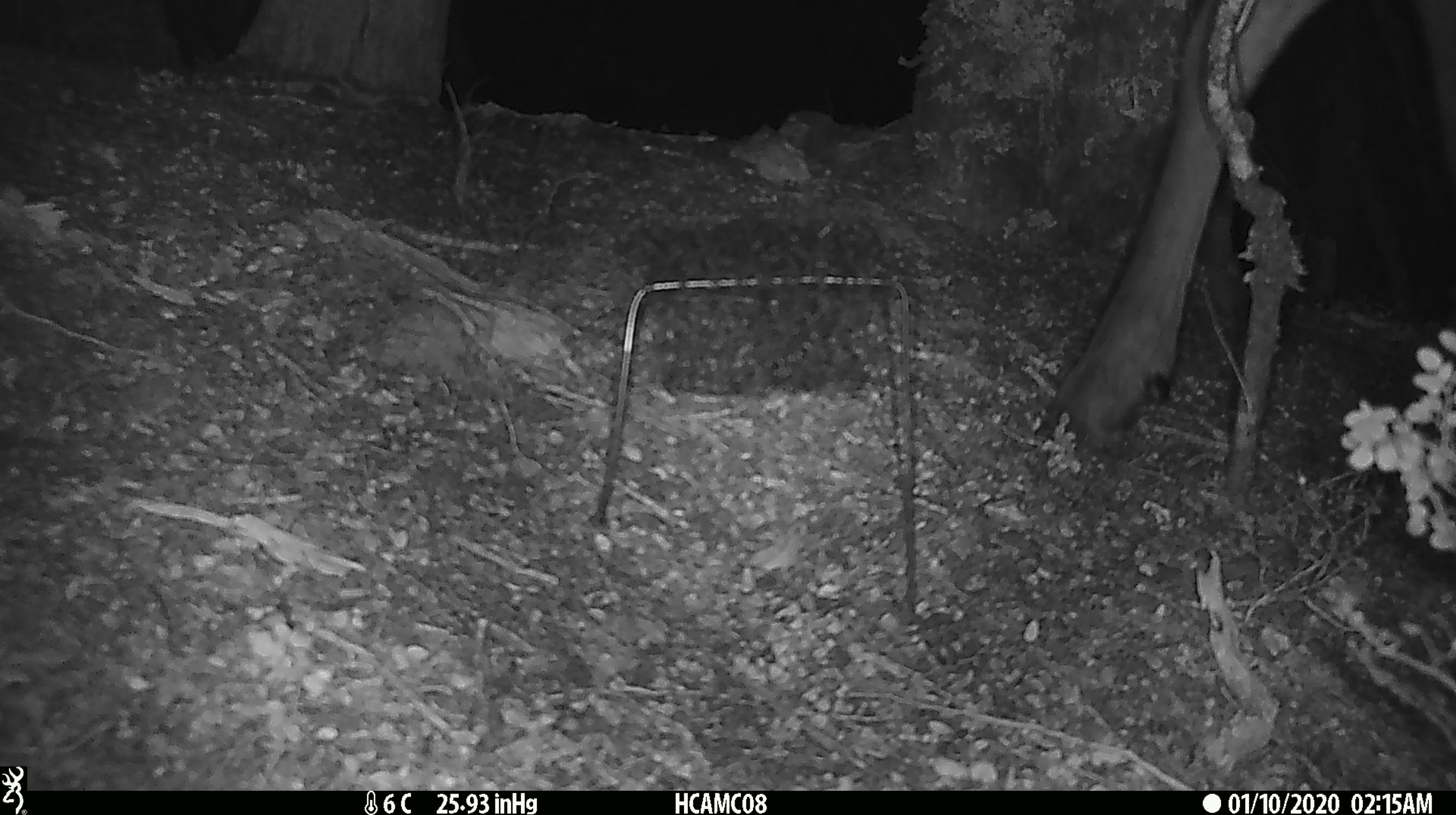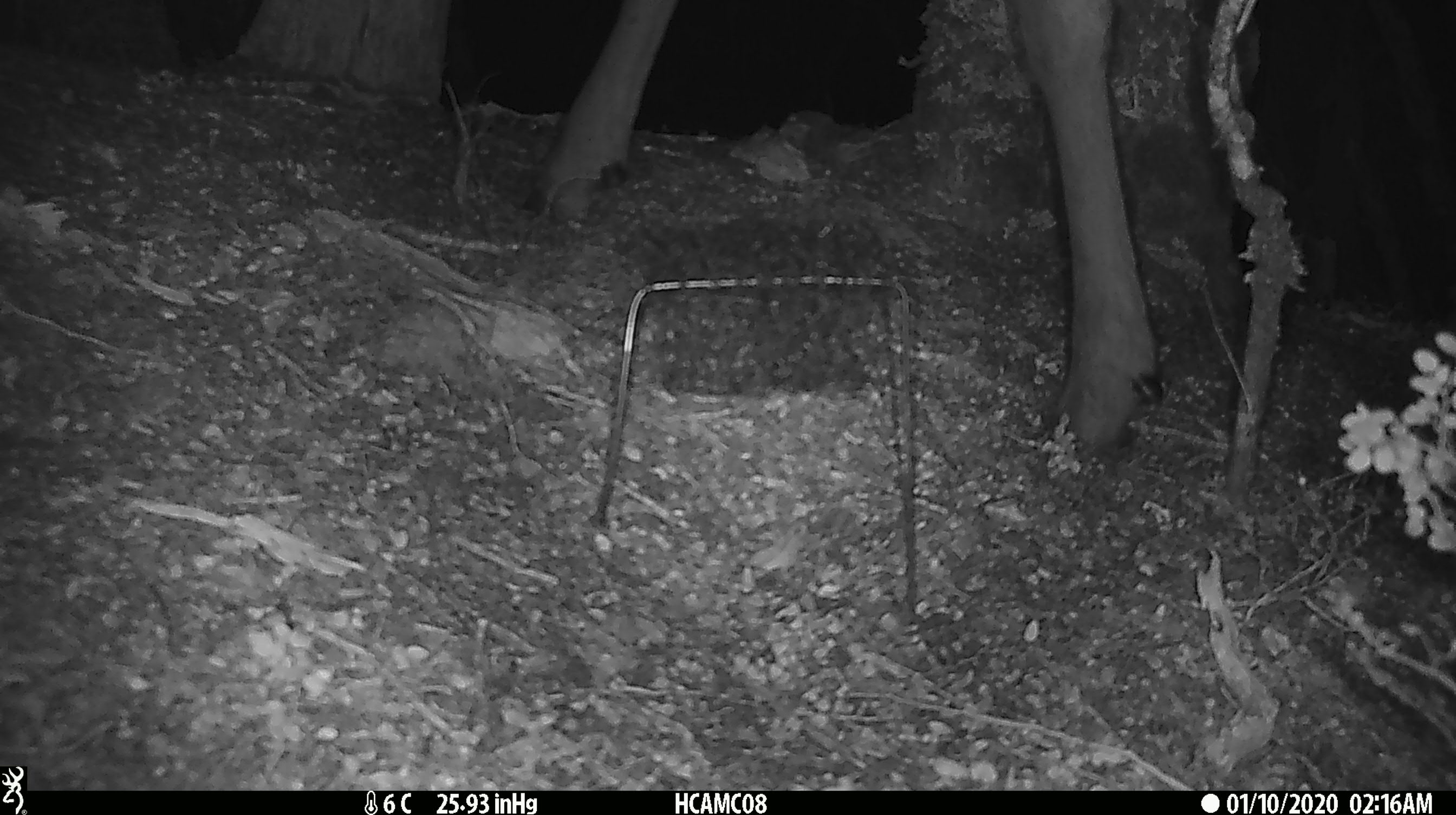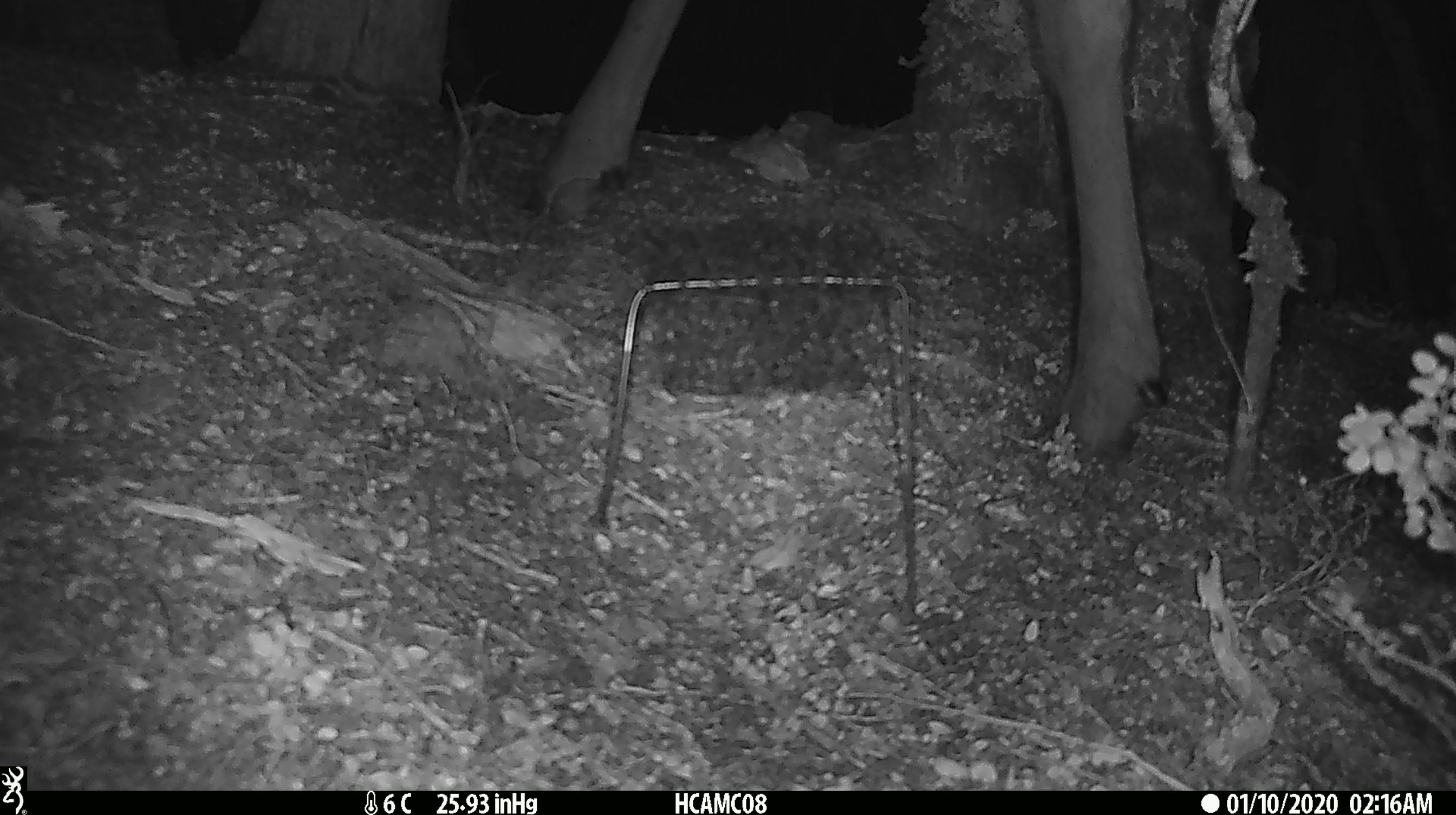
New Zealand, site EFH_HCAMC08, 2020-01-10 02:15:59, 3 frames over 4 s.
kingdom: Animalia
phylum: Chordata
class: Mammalia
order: Artiodactyla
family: Cervidae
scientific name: Cervidae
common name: deer